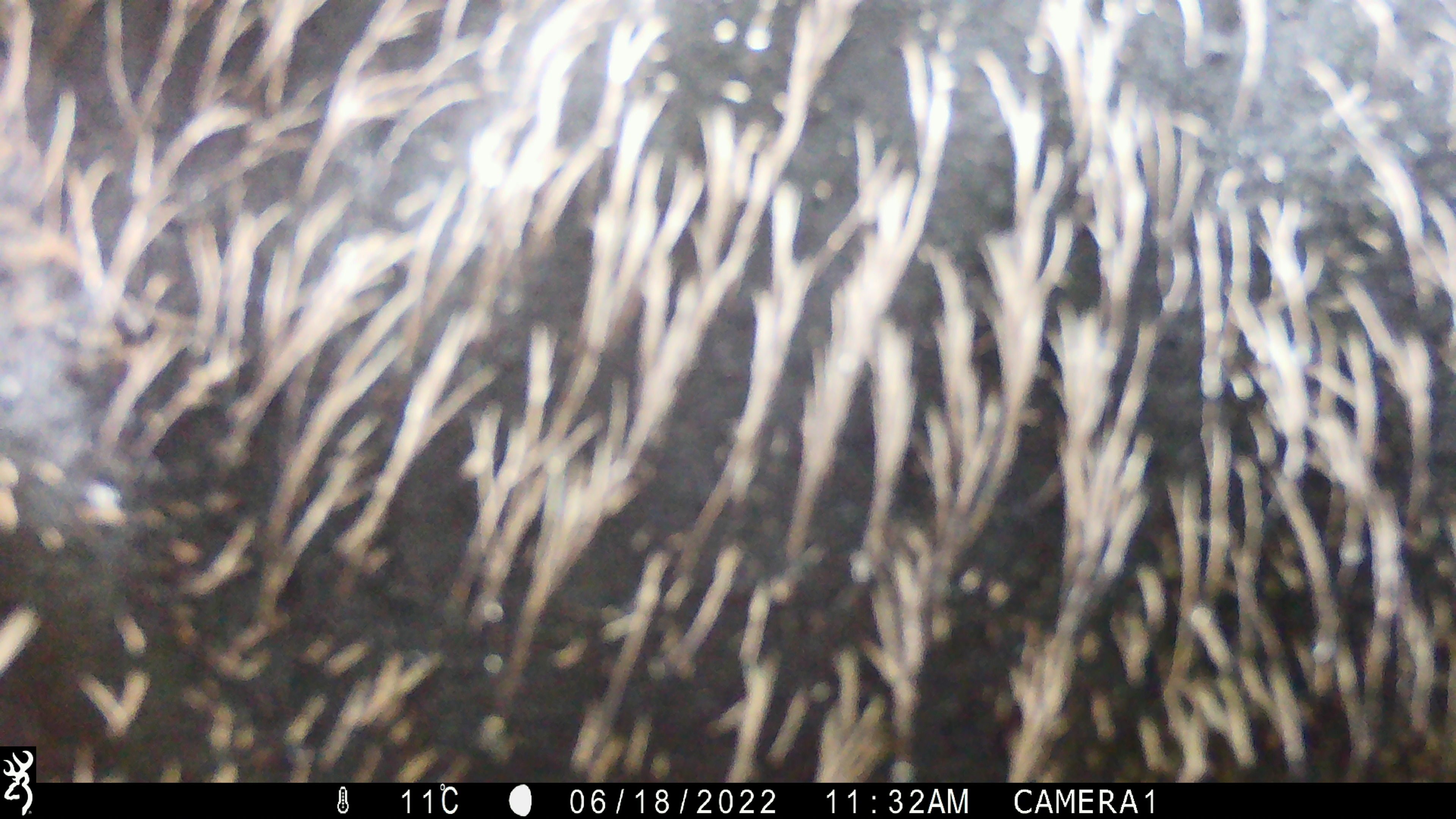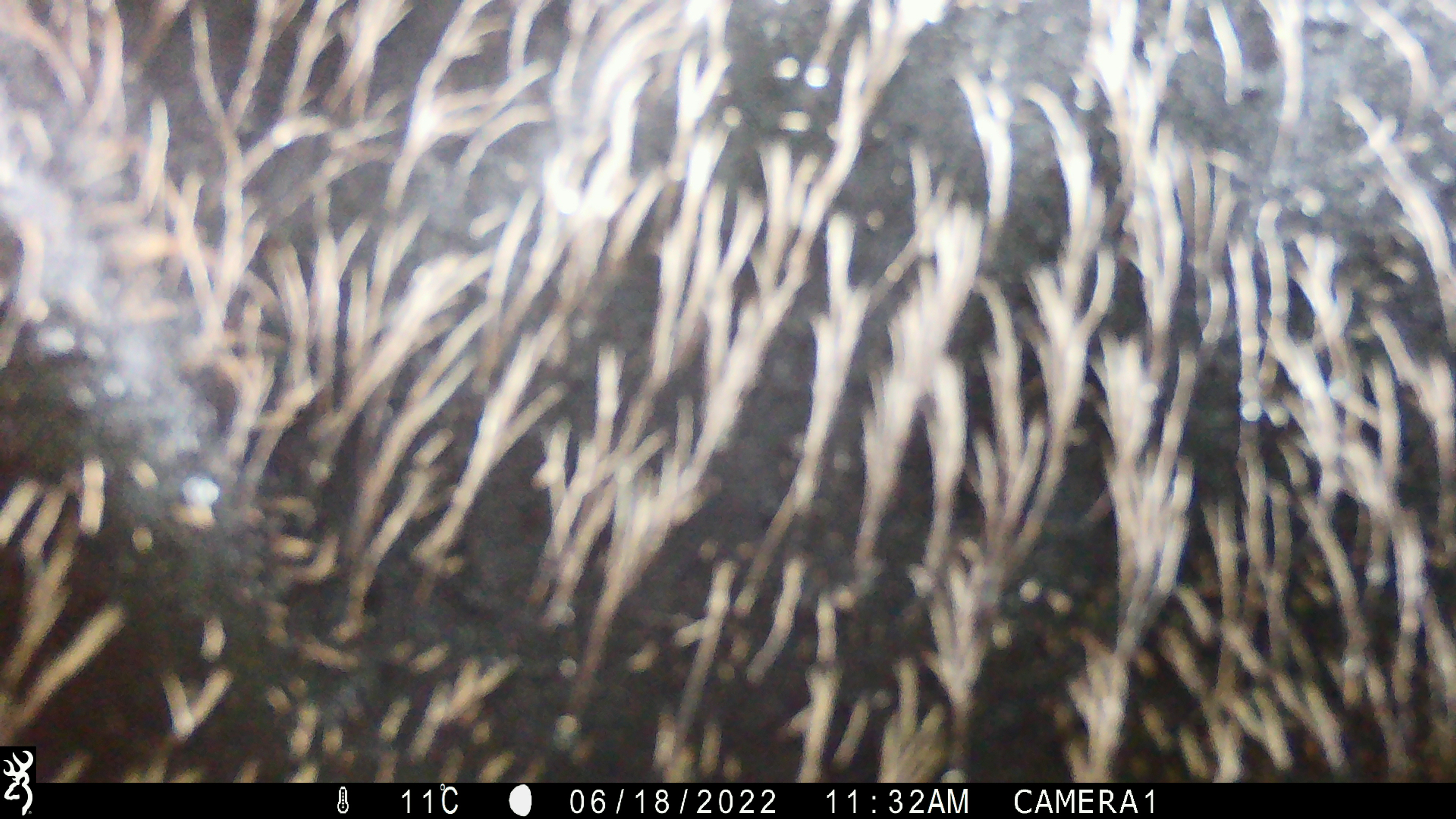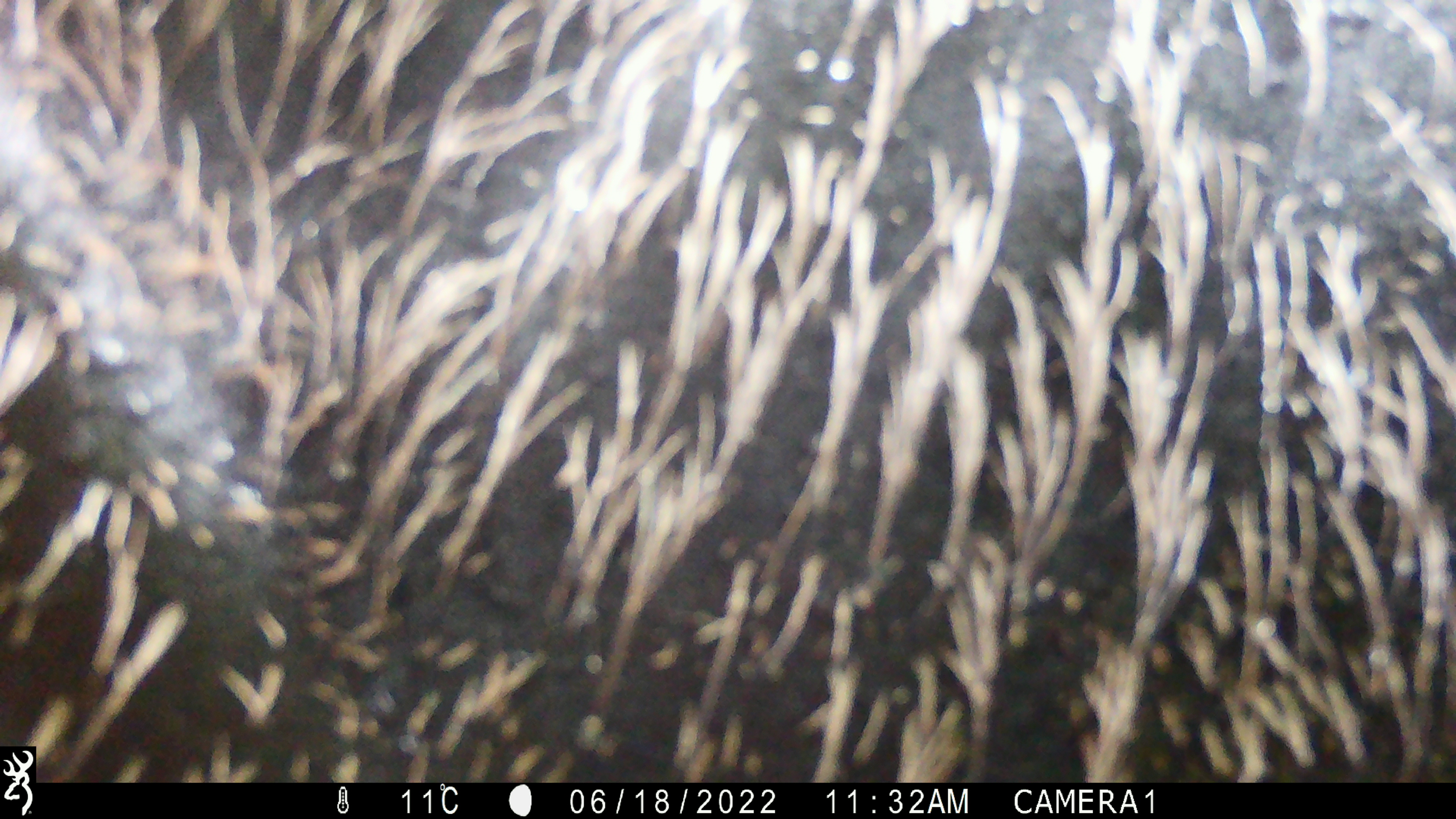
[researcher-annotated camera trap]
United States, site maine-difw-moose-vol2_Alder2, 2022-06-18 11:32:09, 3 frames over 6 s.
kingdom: Animalia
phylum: Chordata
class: Mammalia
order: Artiodactyla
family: Cervidae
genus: Alces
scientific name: Alces alces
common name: moose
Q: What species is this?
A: Moose (Alces alces).